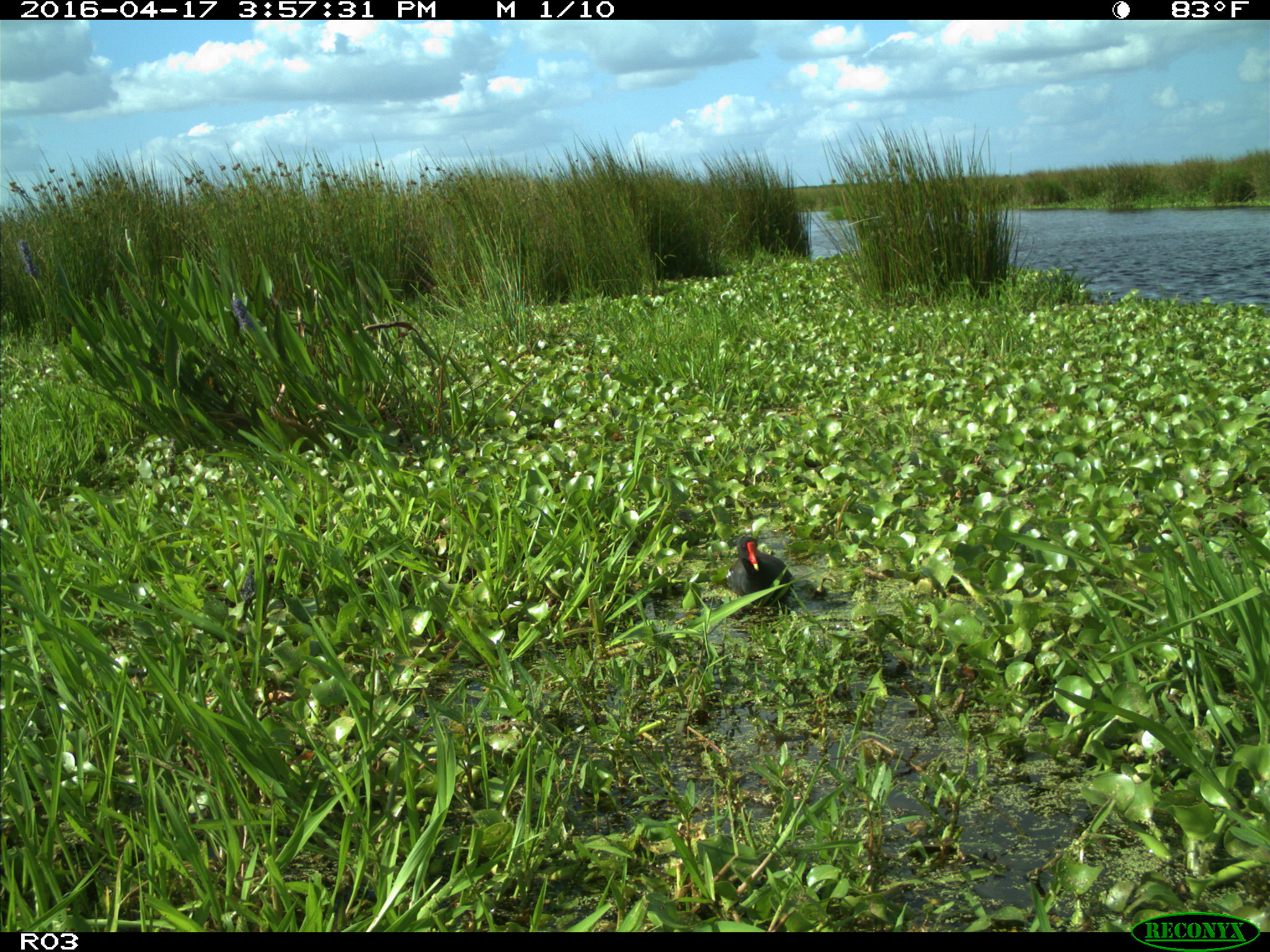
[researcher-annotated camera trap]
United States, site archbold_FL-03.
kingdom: Animalia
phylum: Chordata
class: Aves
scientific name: Aves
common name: birds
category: unidentified bird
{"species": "unidentified bird (birds) (Aves)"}